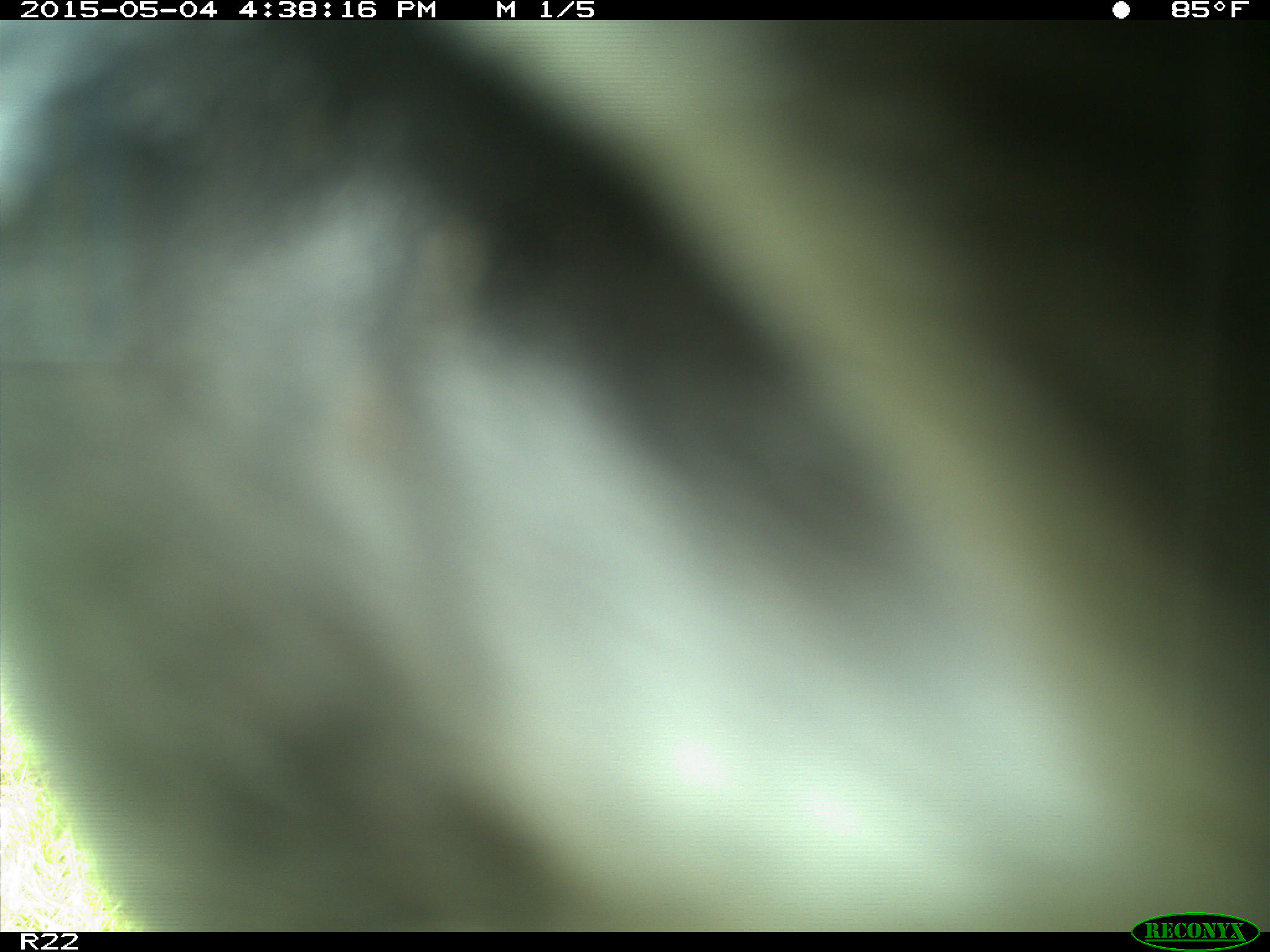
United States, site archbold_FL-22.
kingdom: Animalia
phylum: Chordata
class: Mammalia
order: Artiodactyla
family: Bovidae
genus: Bos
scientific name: Bos taurus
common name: domestic cow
Bos taurus (domestic cow).